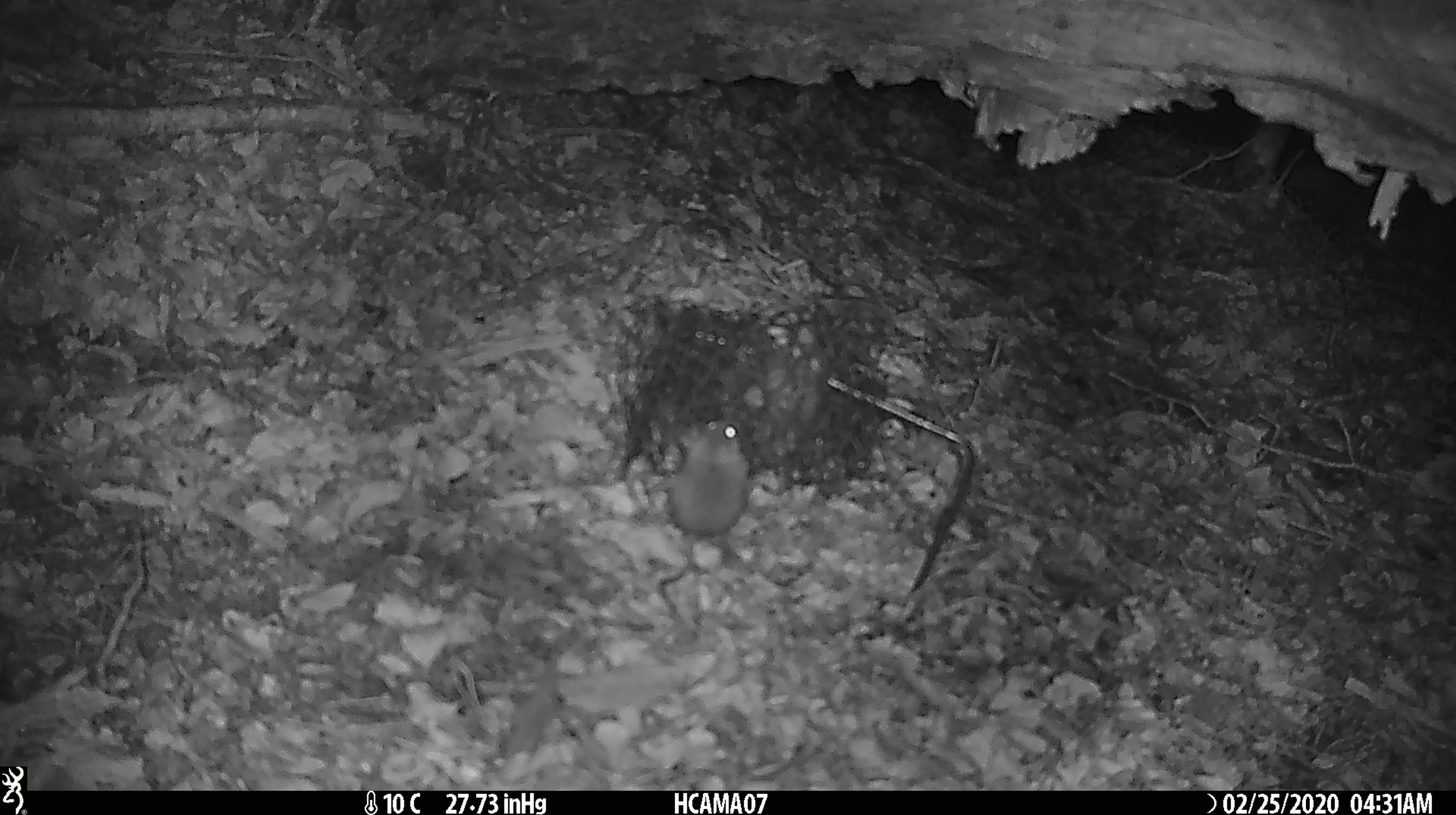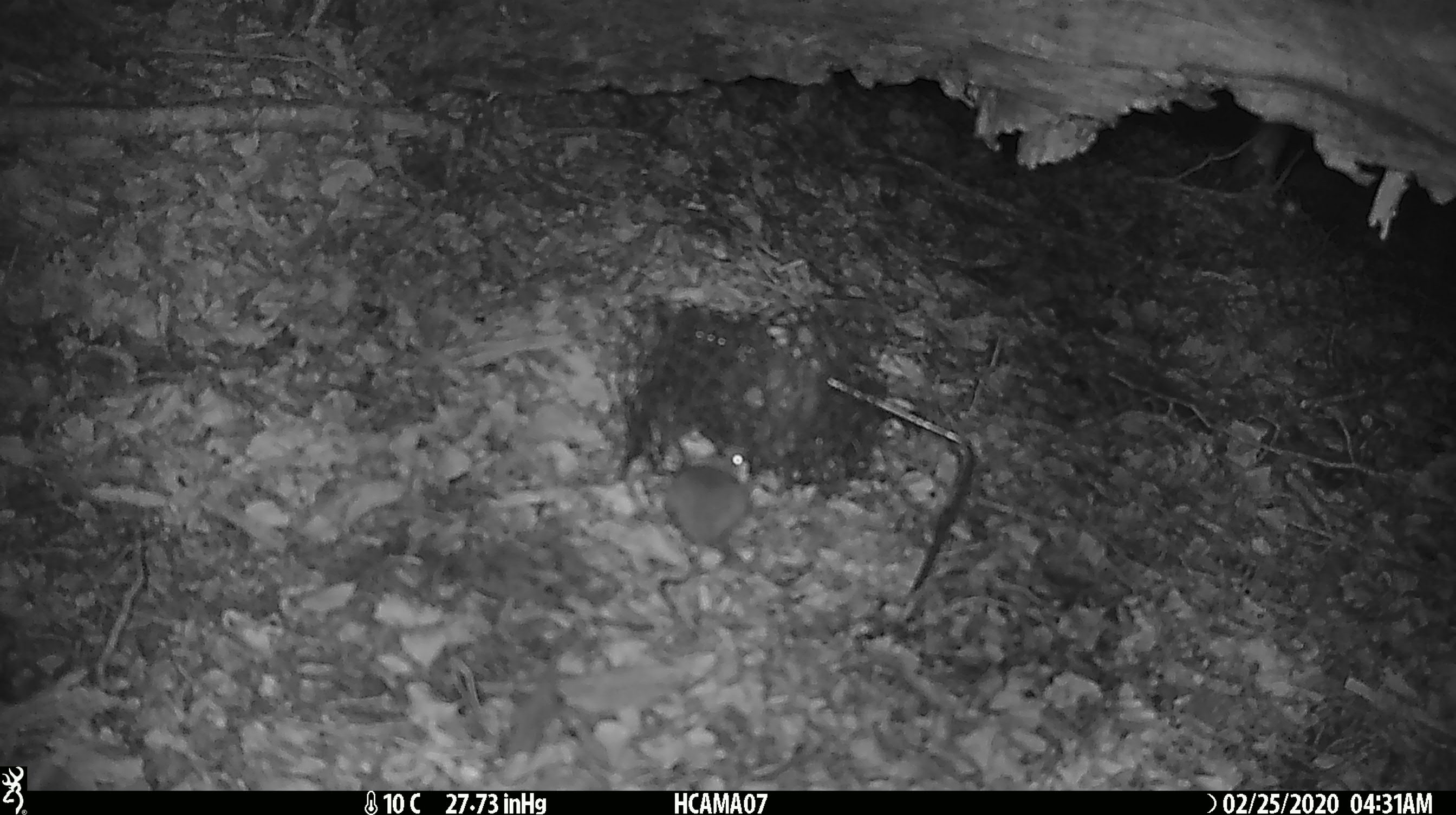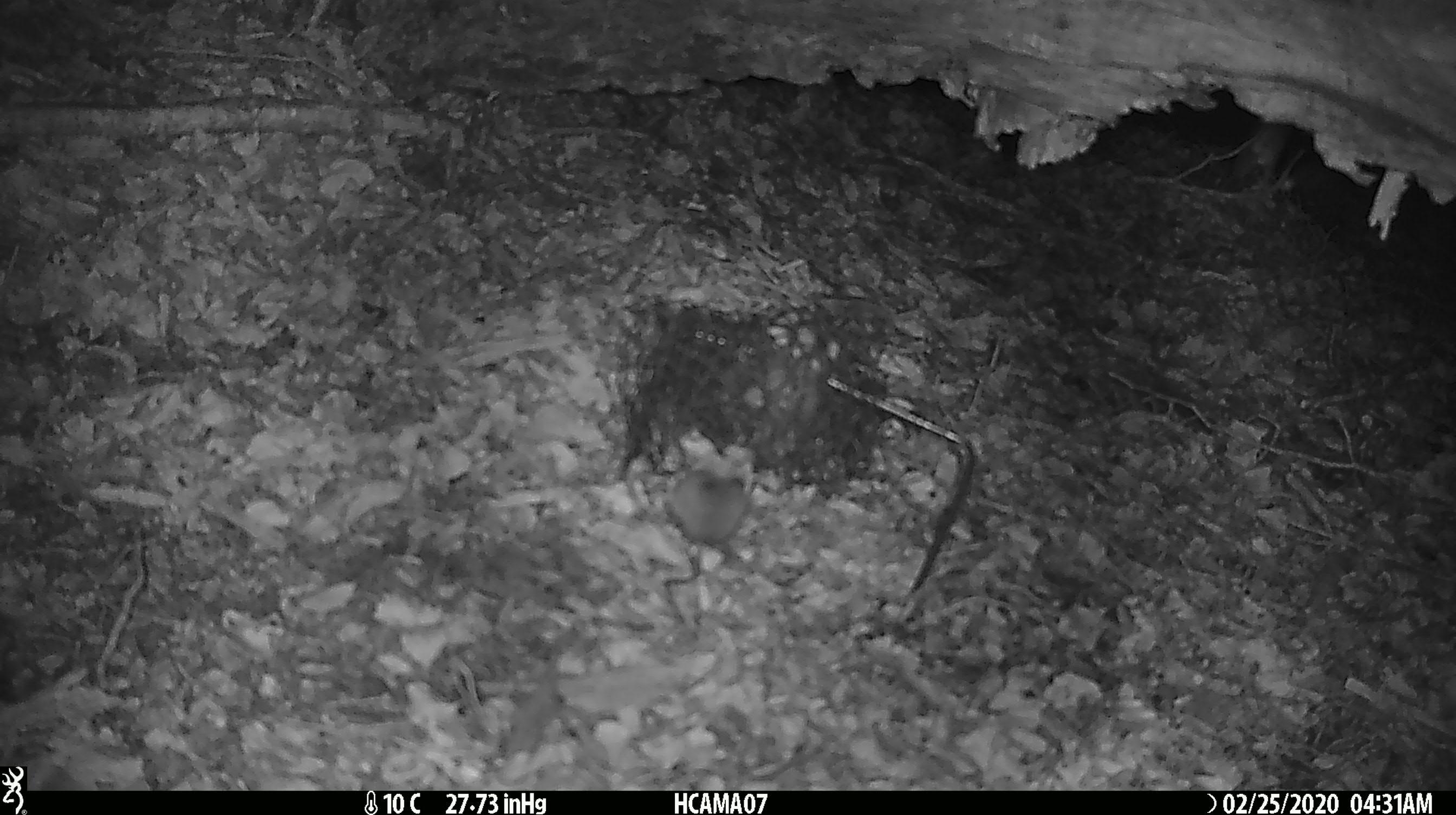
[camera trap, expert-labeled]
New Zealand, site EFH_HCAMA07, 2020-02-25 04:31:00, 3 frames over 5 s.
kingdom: Animalia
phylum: Chordata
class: Mammalia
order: Rodentia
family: Muridae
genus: Mus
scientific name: Mus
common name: mouse